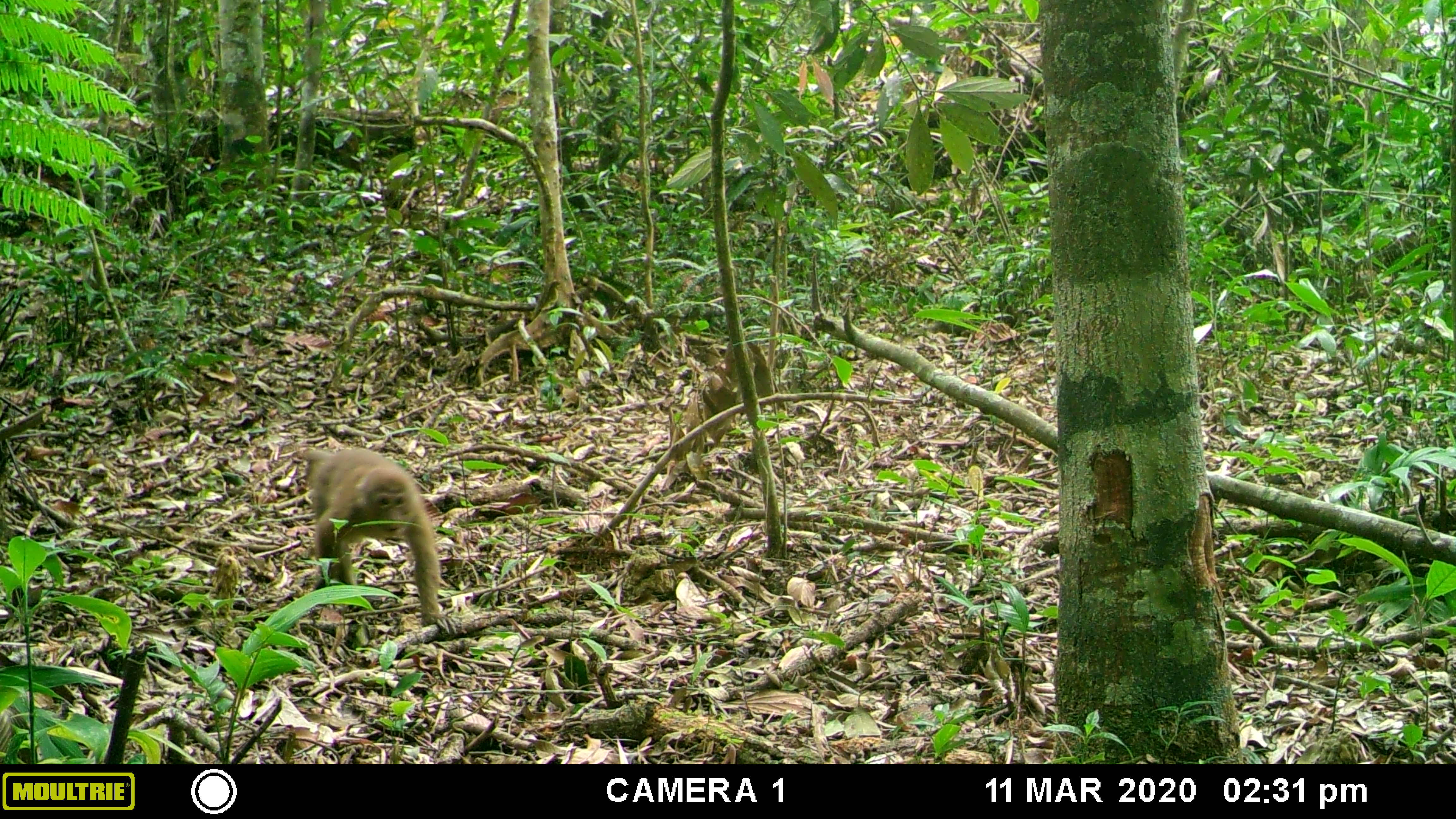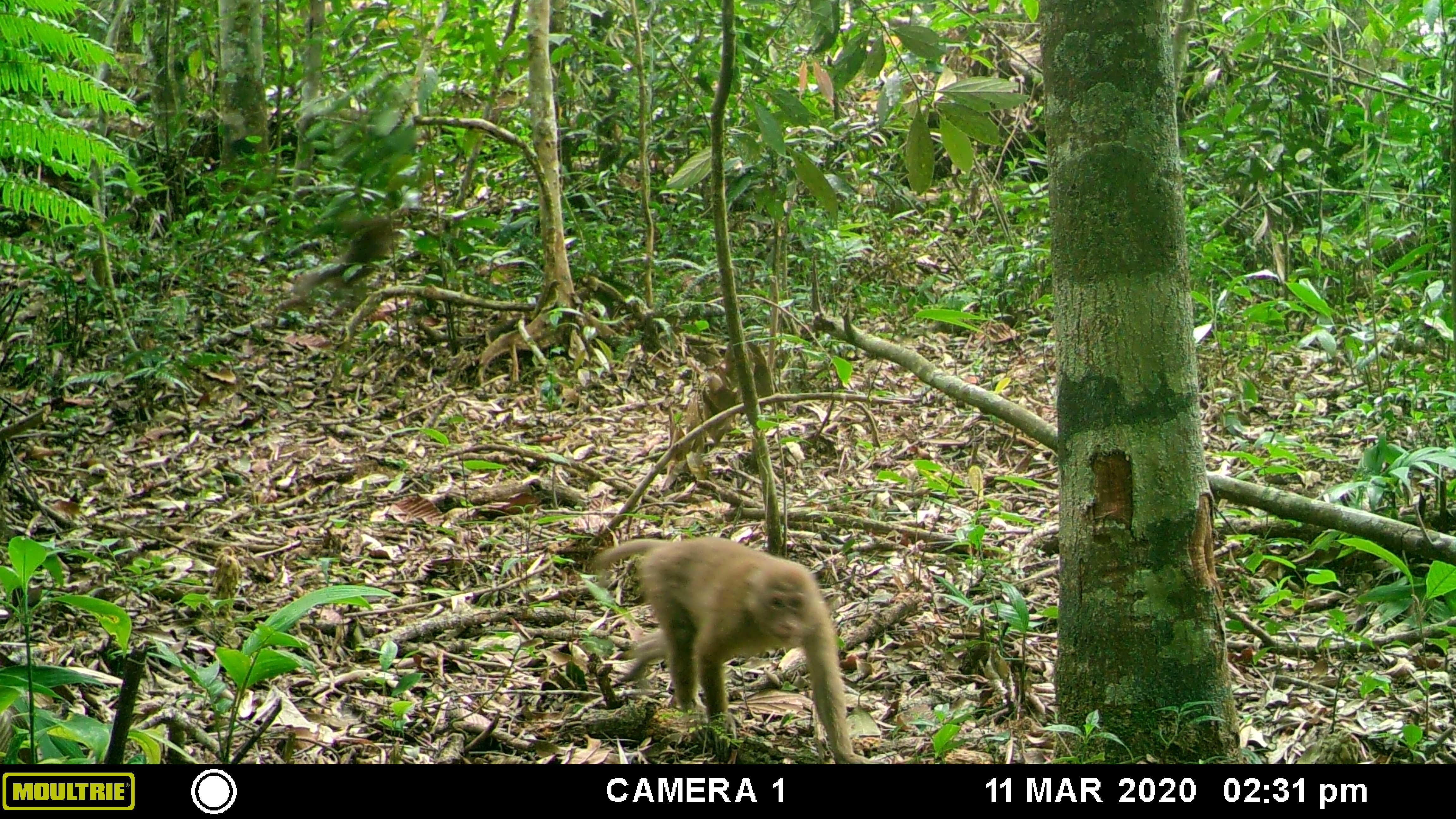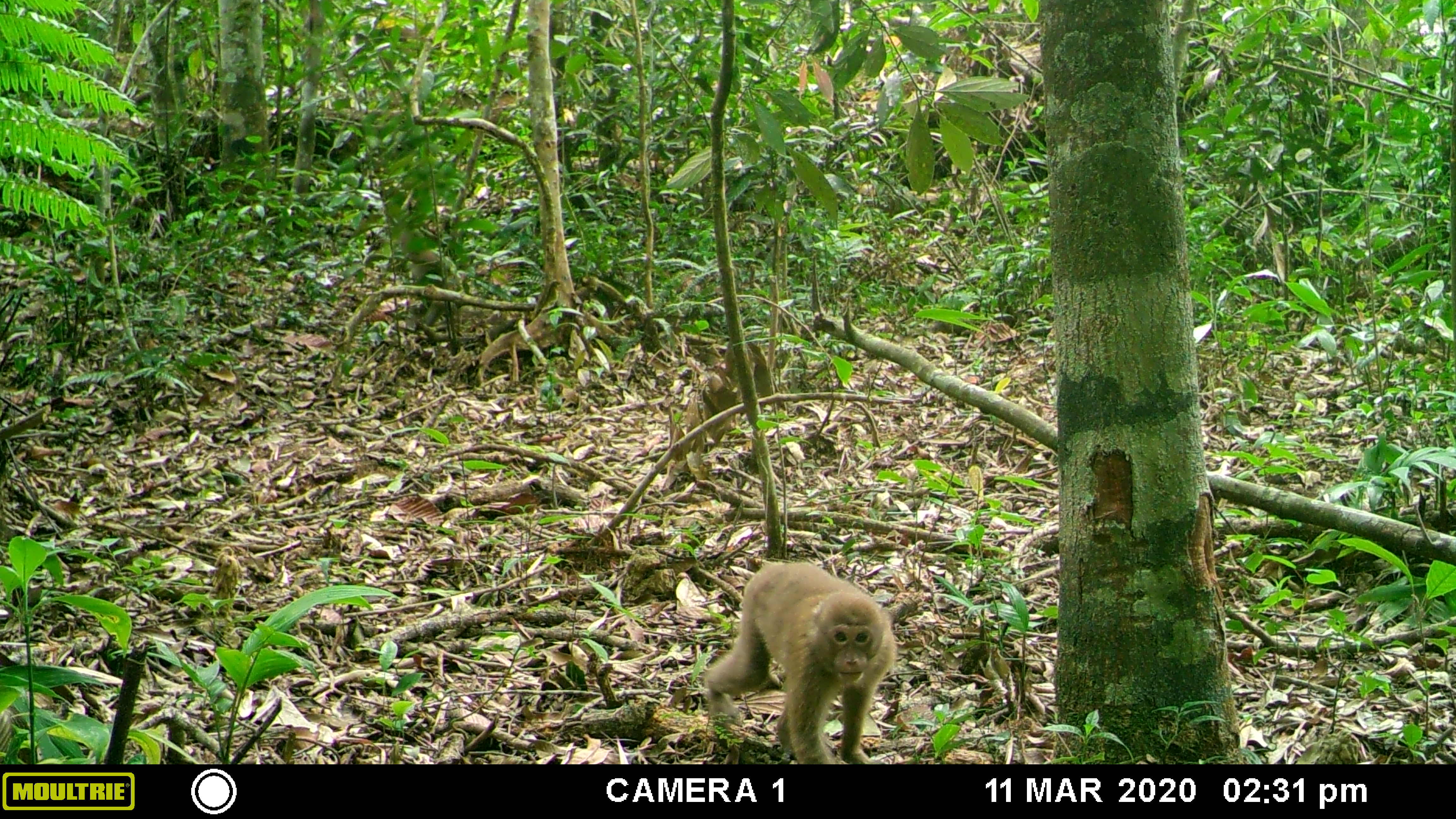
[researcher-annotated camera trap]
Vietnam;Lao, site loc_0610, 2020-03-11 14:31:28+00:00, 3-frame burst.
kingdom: Animalia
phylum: Chordata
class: Mammalia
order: Primates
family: Cercopithecidae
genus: Macaca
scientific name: Macaca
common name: macaques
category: assam or rhesus macaque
Assam or rhesus macaque (macaques) (Macaca). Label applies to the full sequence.